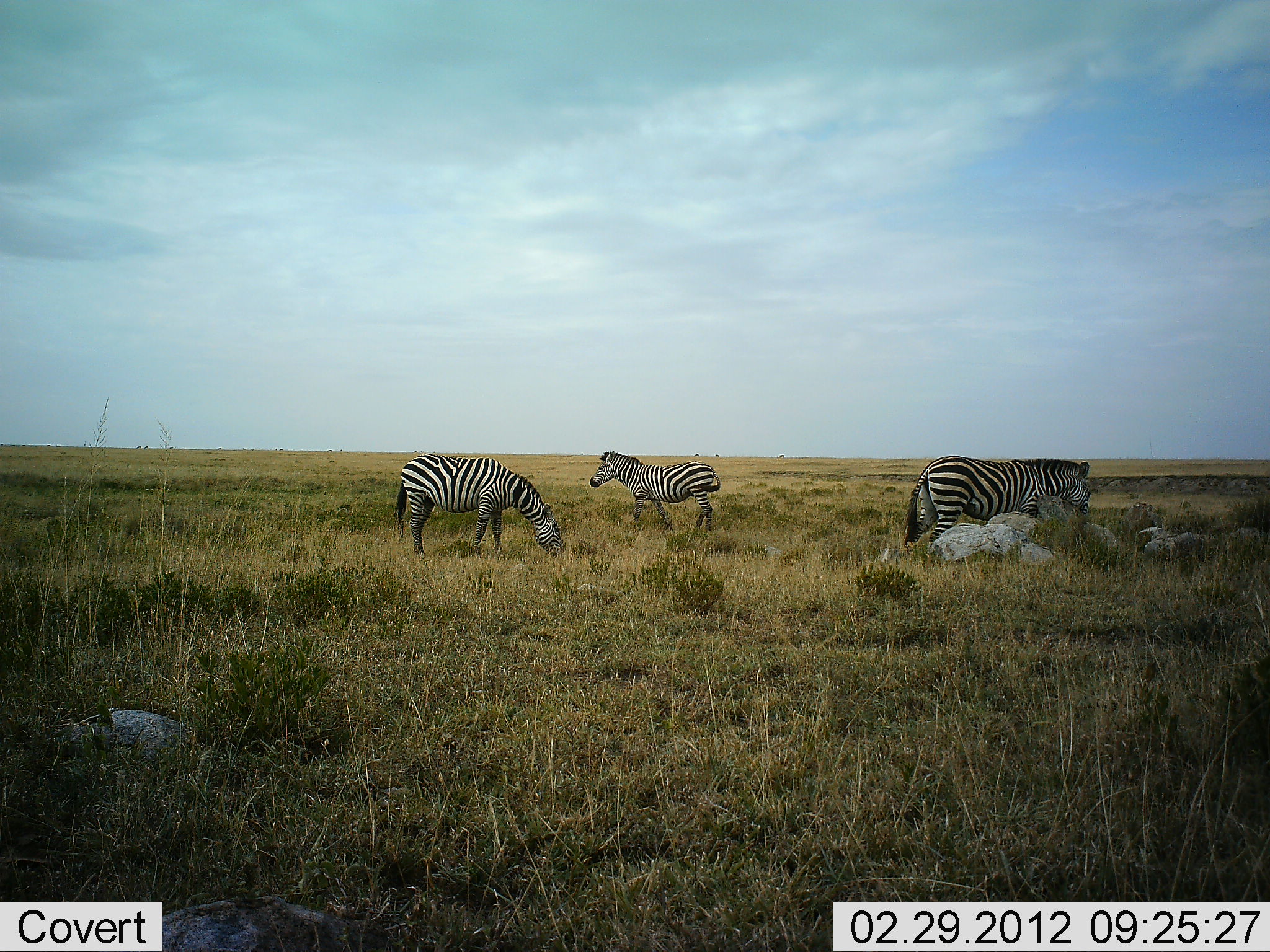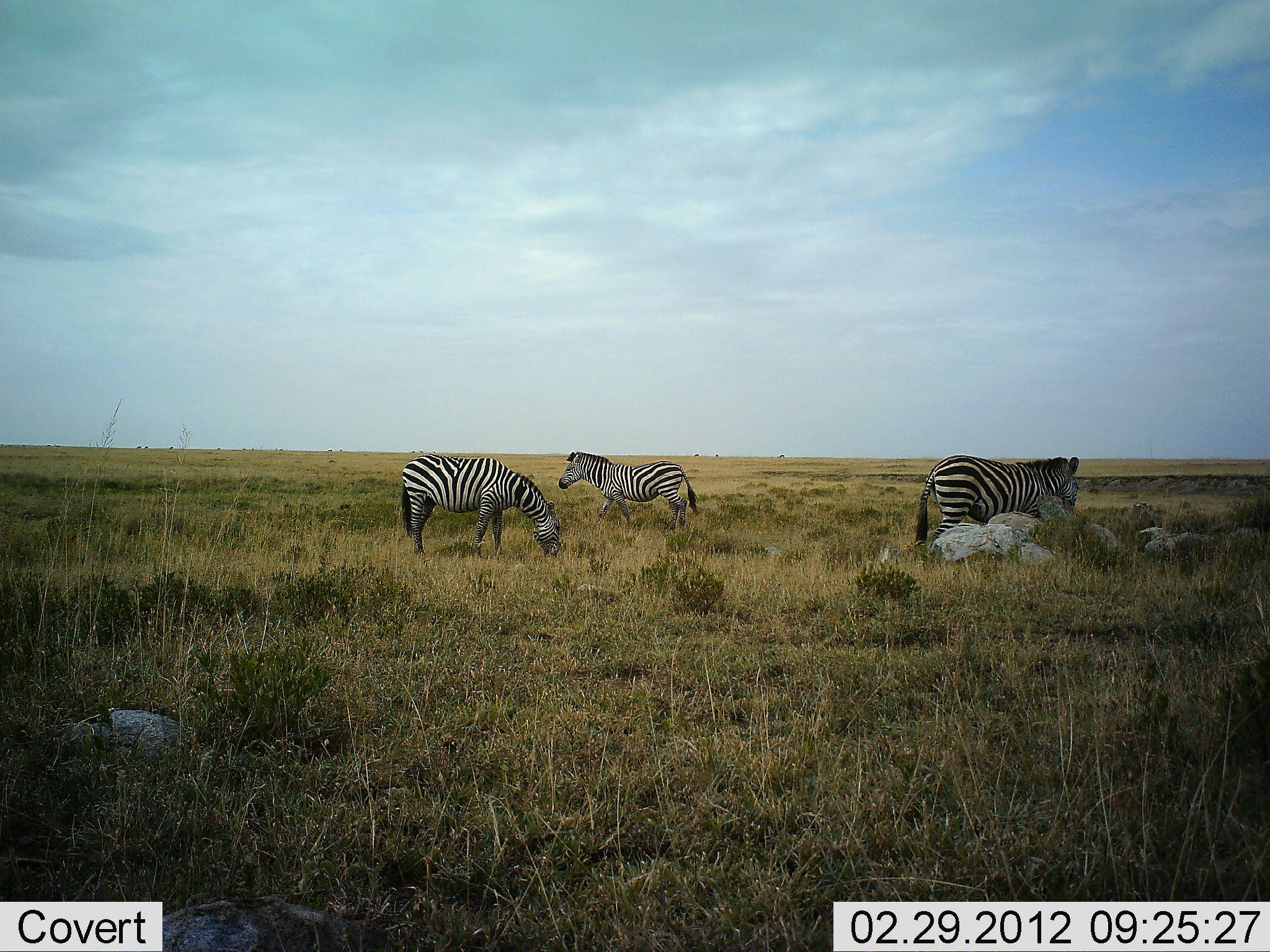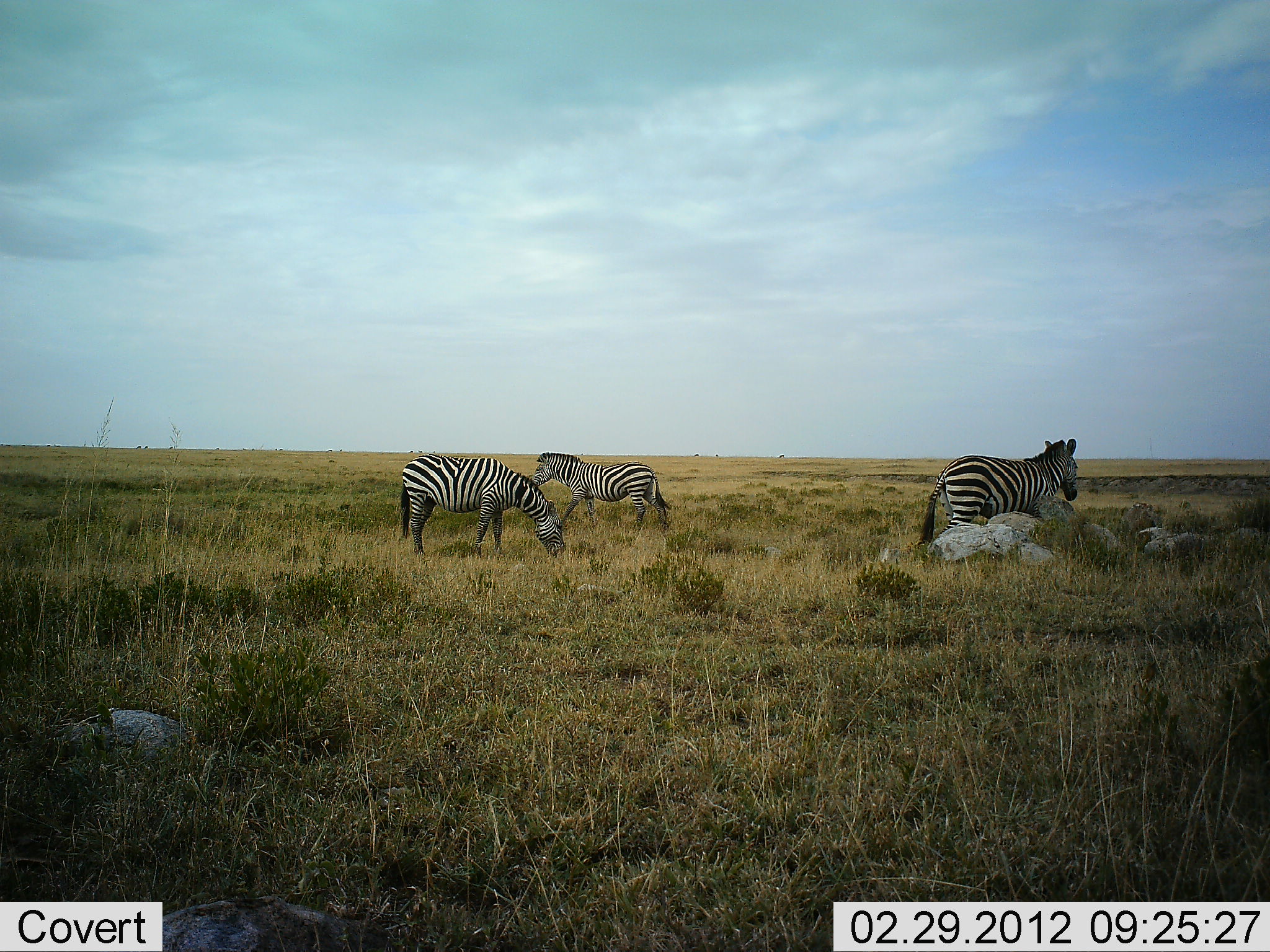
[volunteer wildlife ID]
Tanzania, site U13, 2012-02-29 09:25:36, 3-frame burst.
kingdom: Animalia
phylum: Chordata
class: Mammalia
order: Perissodactyla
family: Equidae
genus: Equus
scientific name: Equus quagga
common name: plains zebra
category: zebra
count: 3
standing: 59%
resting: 7%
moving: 76%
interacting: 0%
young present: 0%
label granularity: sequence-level